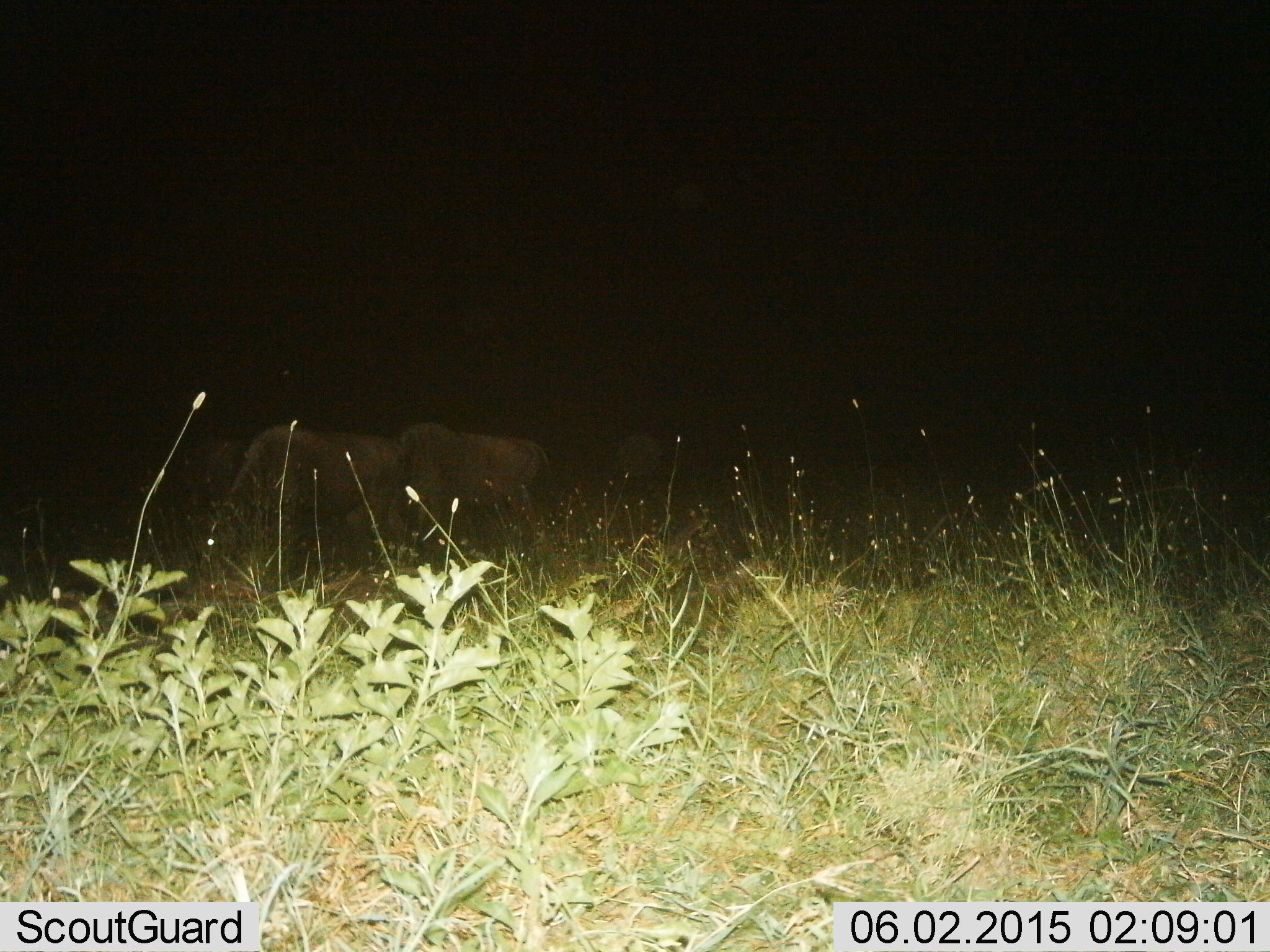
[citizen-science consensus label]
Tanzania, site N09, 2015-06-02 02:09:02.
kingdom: Animalia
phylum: Chordata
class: Mammalia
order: Artiodactyla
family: Bovidae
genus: Connochaetes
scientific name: Connochaetes taurinus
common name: blue wildebeest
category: wildebeest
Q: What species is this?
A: Wildebeest (blue wildebeest) (Connochaetes taurinus).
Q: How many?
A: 3.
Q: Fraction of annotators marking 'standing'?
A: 40%.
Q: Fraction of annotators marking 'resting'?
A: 0%.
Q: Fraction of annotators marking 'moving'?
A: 10%.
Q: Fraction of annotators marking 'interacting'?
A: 0%.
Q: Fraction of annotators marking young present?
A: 0%.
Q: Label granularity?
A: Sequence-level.